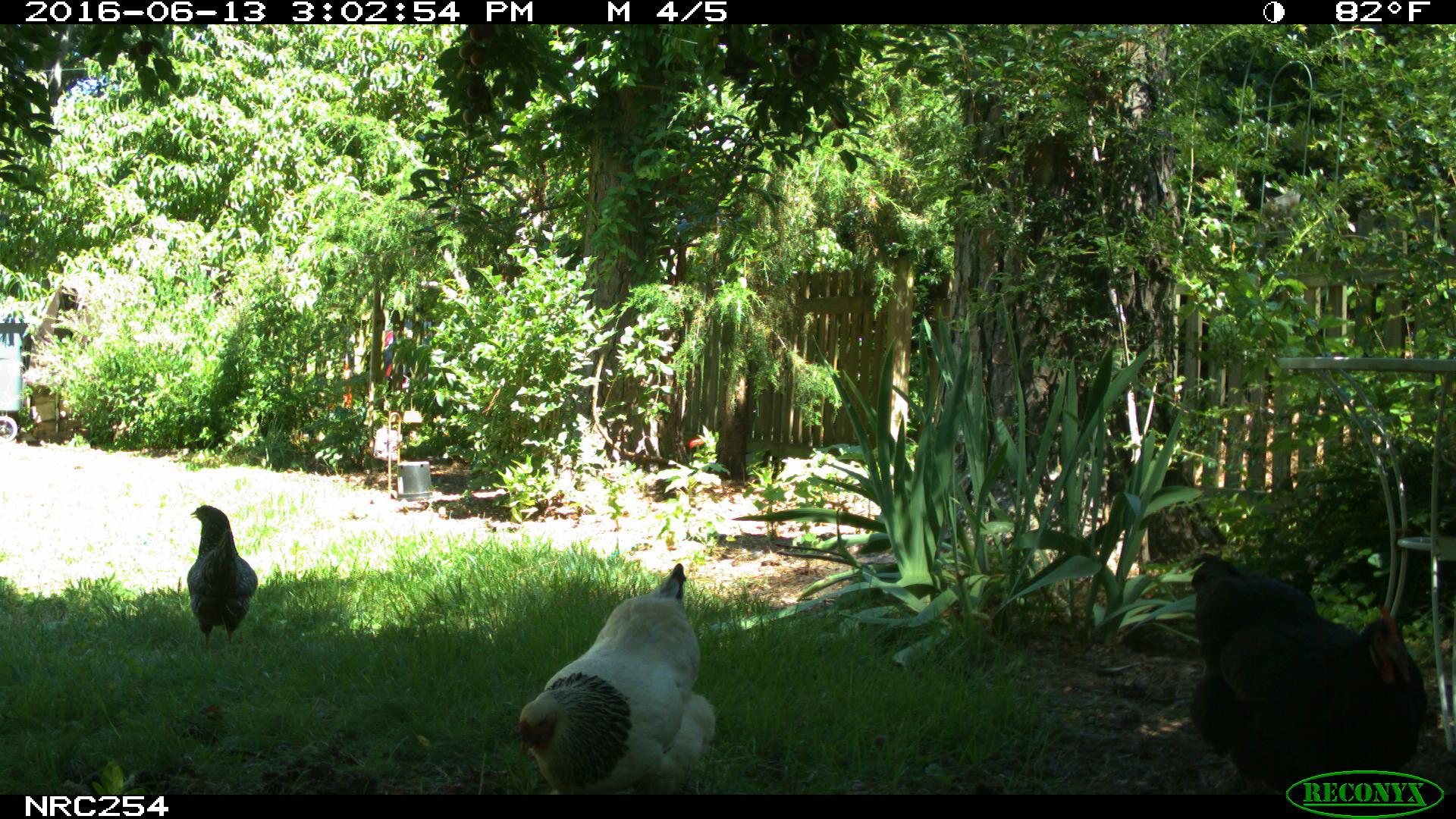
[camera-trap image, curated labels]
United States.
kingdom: Animalia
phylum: Chordata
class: Aves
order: Galliformes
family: Phasianidae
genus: Gallus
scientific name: Gallus gallus domesticus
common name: domestic chicken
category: Chicken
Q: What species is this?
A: Chicken (domestic chicken) (Gallus gallus domesticus).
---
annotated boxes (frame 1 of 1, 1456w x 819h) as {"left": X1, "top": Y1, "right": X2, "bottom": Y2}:
Chicken: {"left": 1184, "top": 547, "right": 1415, "bottom": 788}; {"left": 512, "top": 553, "right": 723, "bottom": 797}; {"left": 180, "top": 498, "right": 257, "bottom": 653}